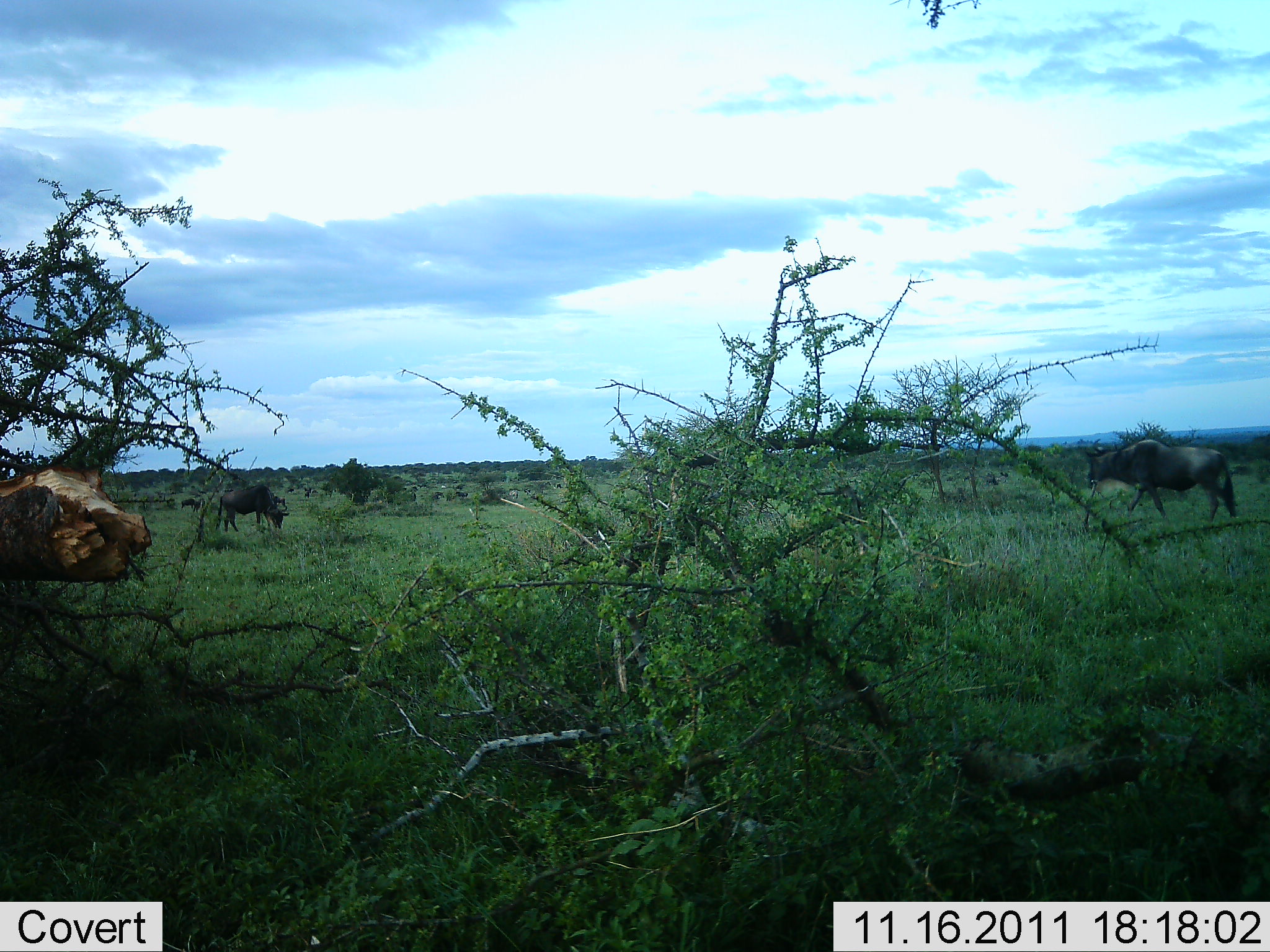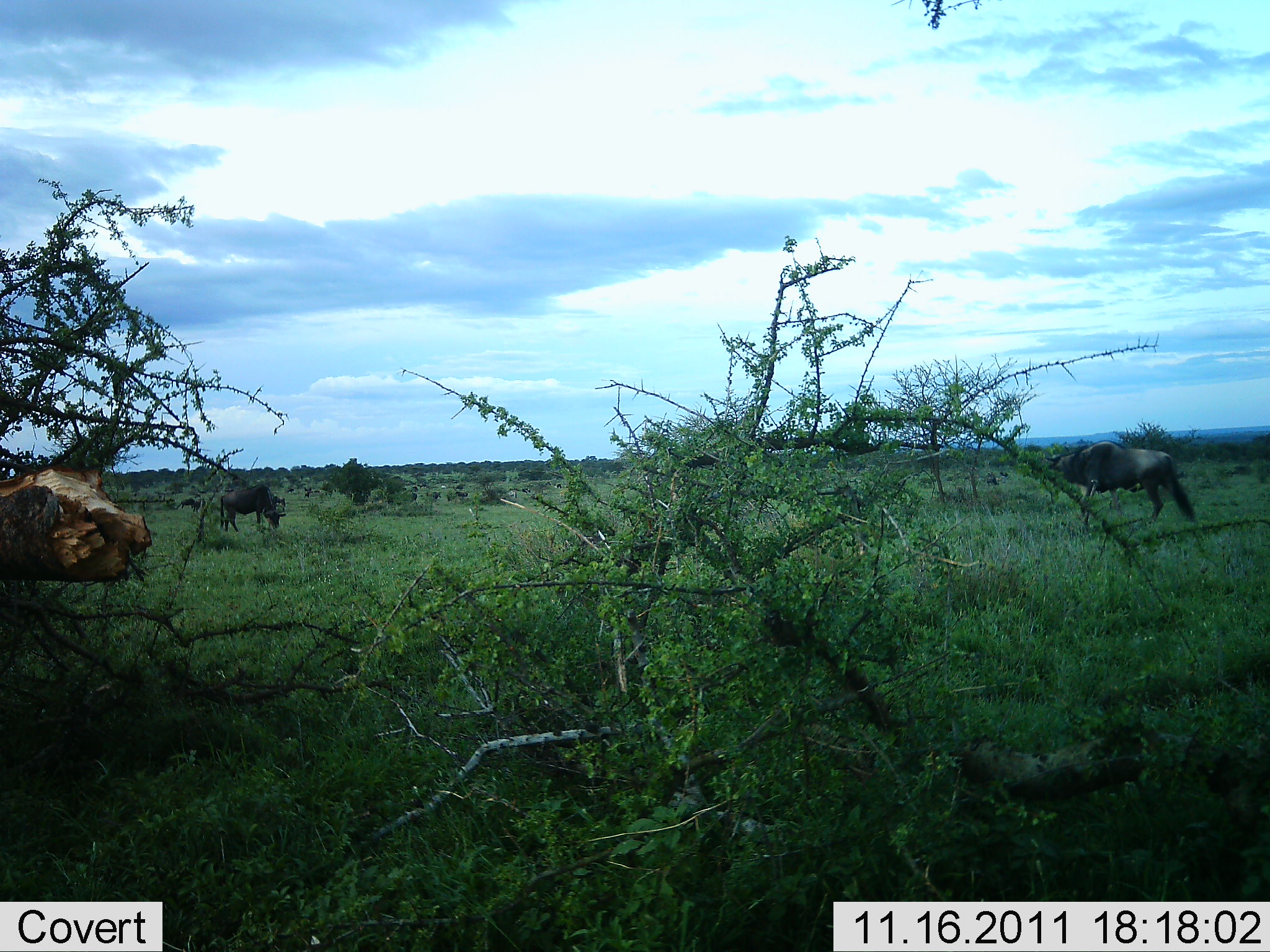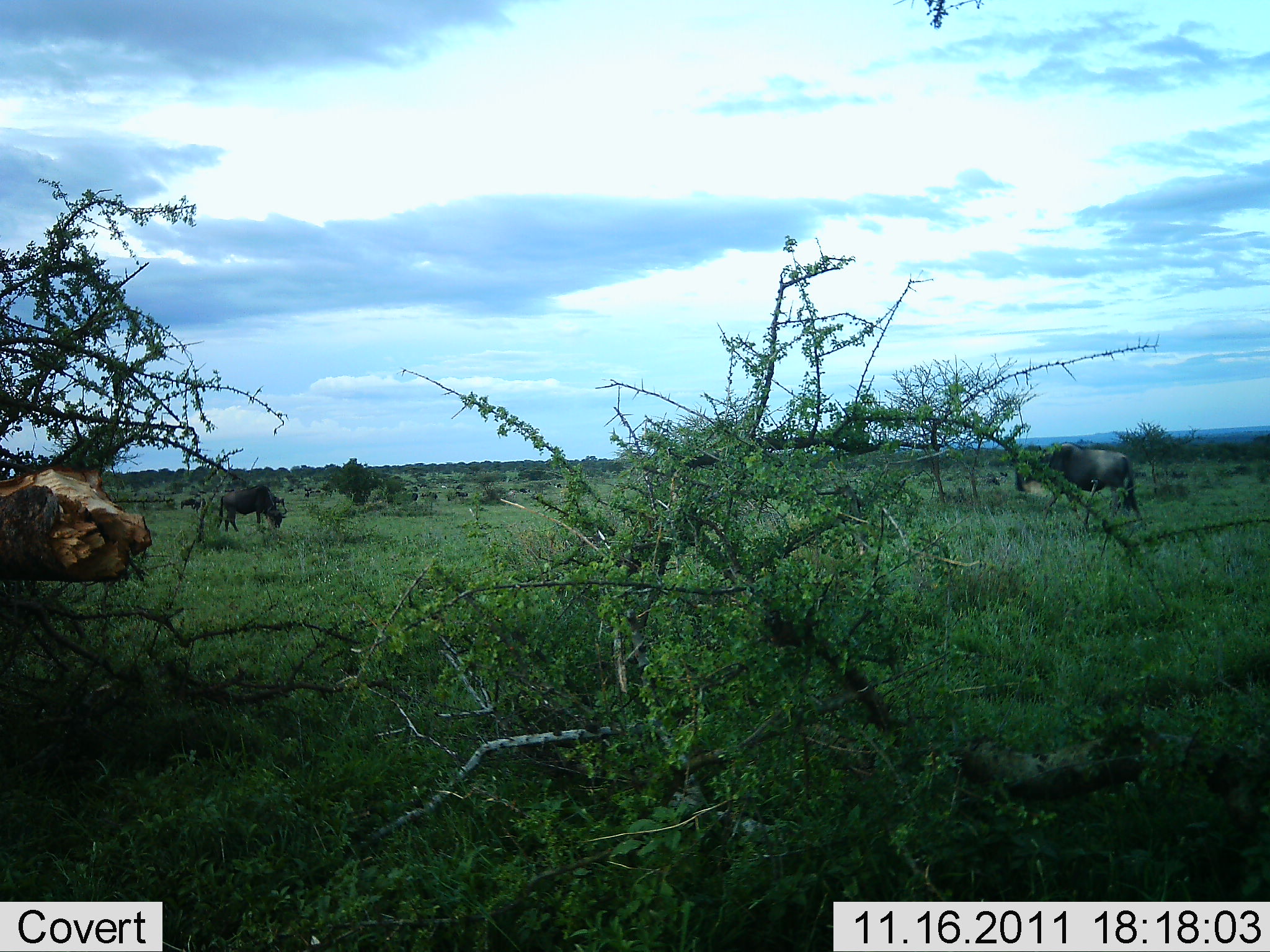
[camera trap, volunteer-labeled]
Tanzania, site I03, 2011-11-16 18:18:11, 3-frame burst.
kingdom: Animalia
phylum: Chordata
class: Mammalia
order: Artiodactyla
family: Bovidae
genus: Connochaetes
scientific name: Connochaetes taurinus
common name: blue wildebeest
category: wildebeest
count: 2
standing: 36%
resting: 7%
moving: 86%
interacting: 7%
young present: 0%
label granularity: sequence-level